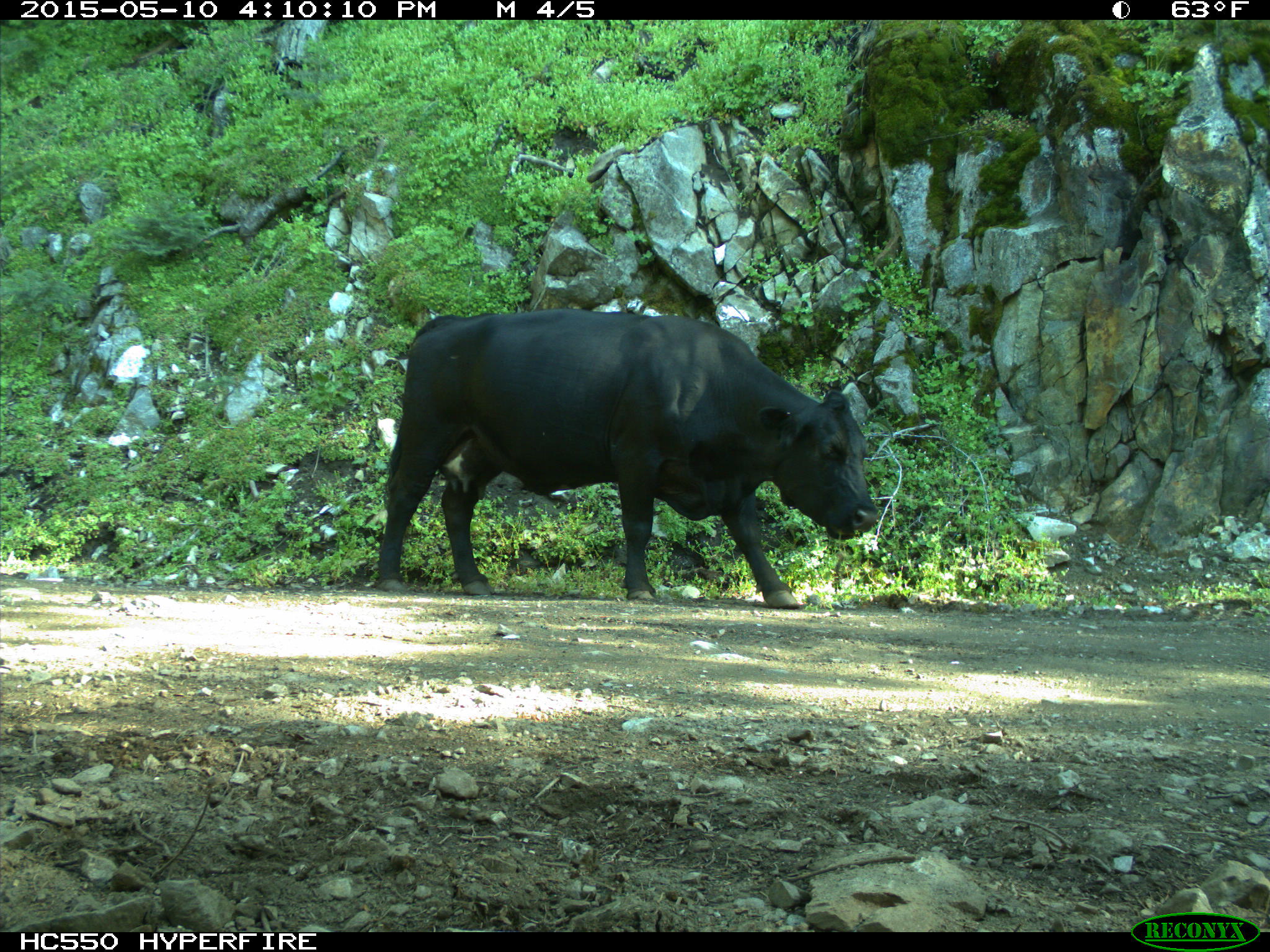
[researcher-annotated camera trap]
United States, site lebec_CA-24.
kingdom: Animalia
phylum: Chordata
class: Mammalia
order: Artiodactyla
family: Bovidae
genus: Bos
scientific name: Bos taurus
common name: domestic cow